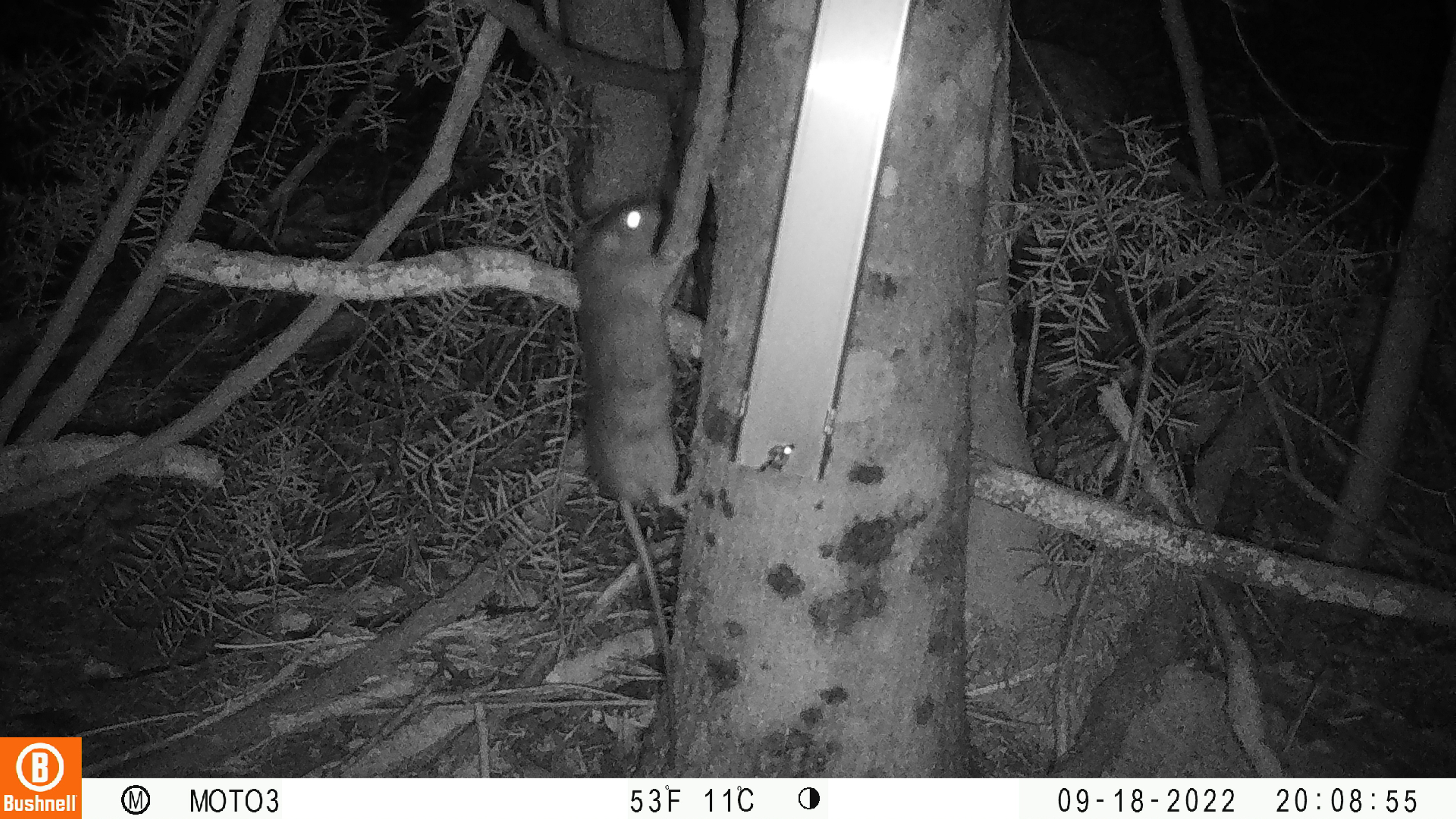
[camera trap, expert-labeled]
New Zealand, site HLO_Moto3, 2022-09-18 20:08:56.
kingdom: Animalia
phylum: Chordata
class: Mammalia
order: Rodentia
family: Muridae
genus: Rattus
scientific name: Rattus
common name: rat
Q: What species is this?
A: Rat (Rattus).